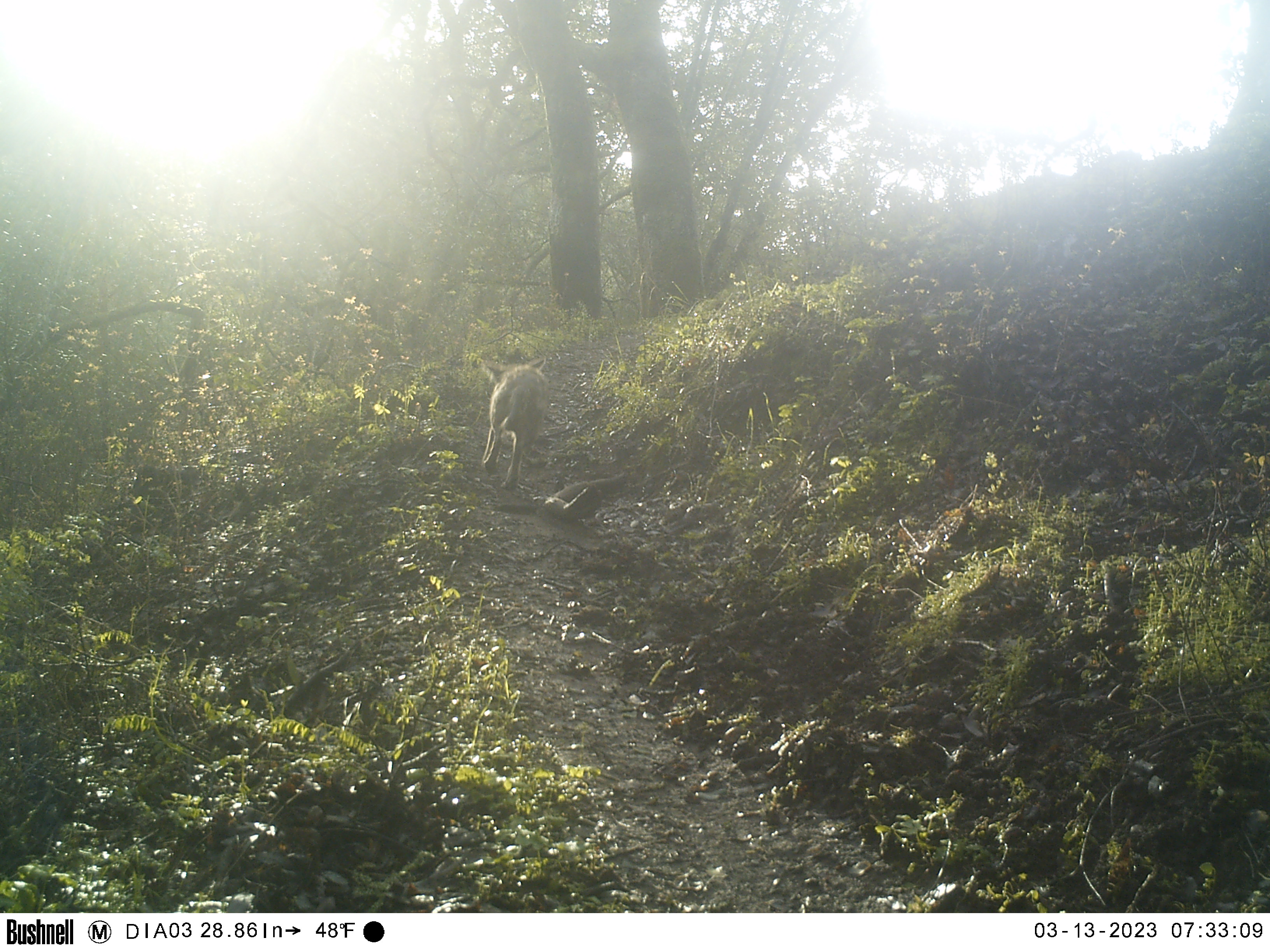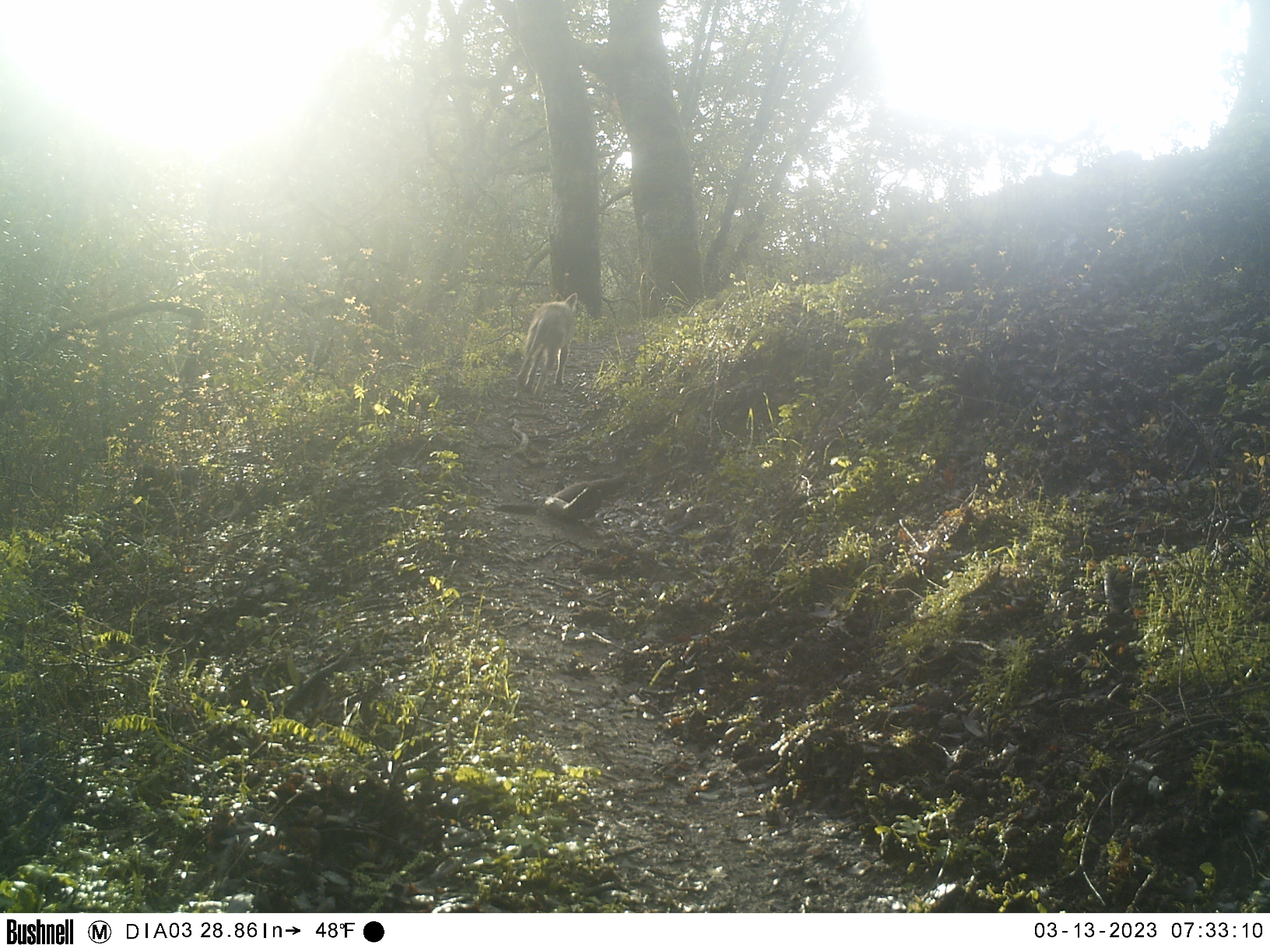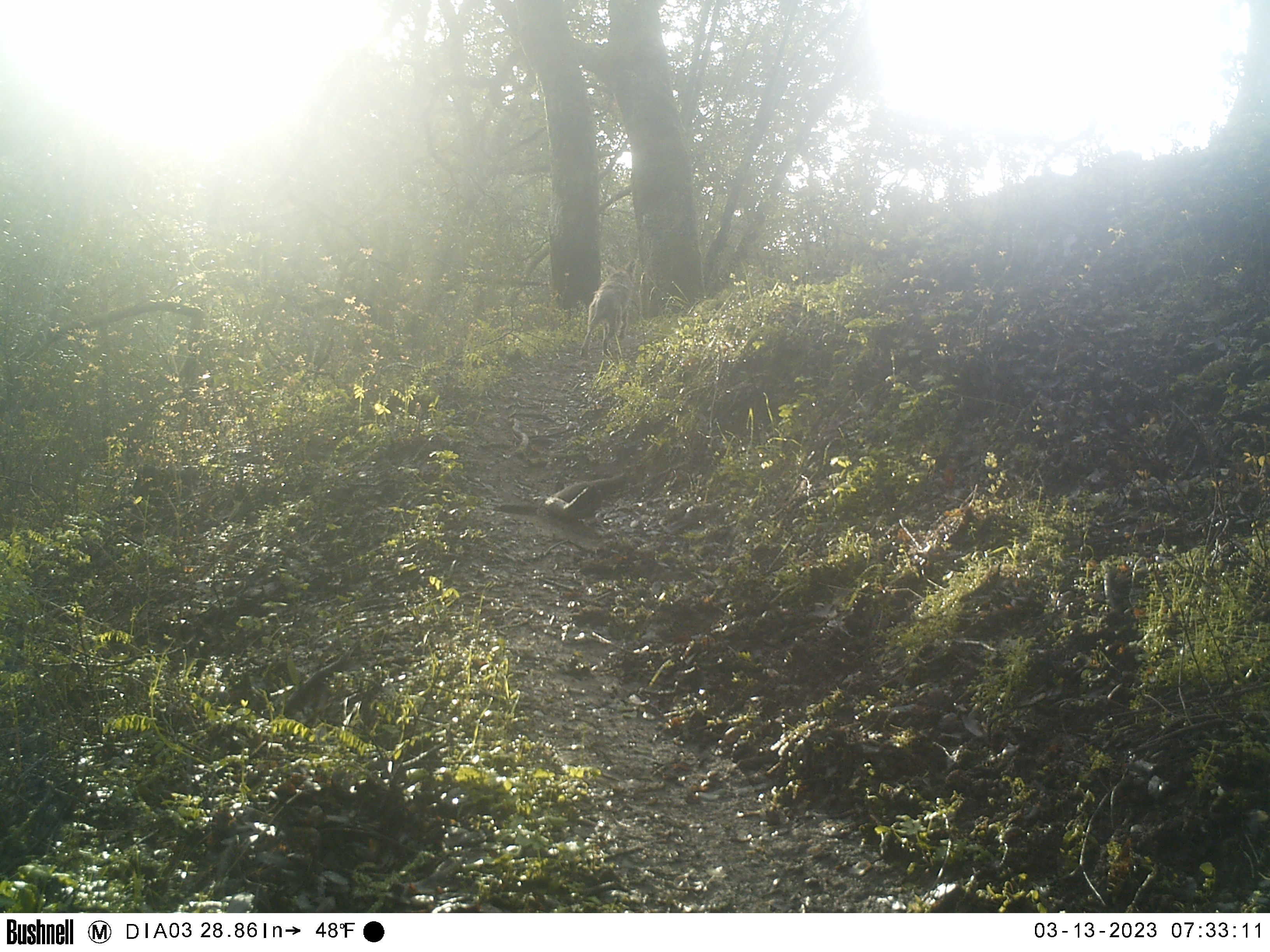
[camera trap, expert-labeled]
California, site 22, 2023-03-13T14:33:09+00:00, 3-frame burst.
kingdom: Animalia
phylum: Chordata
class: Mammalia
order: Carnivora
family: Canidae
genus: Canis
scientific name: Canis latrans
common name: coyote